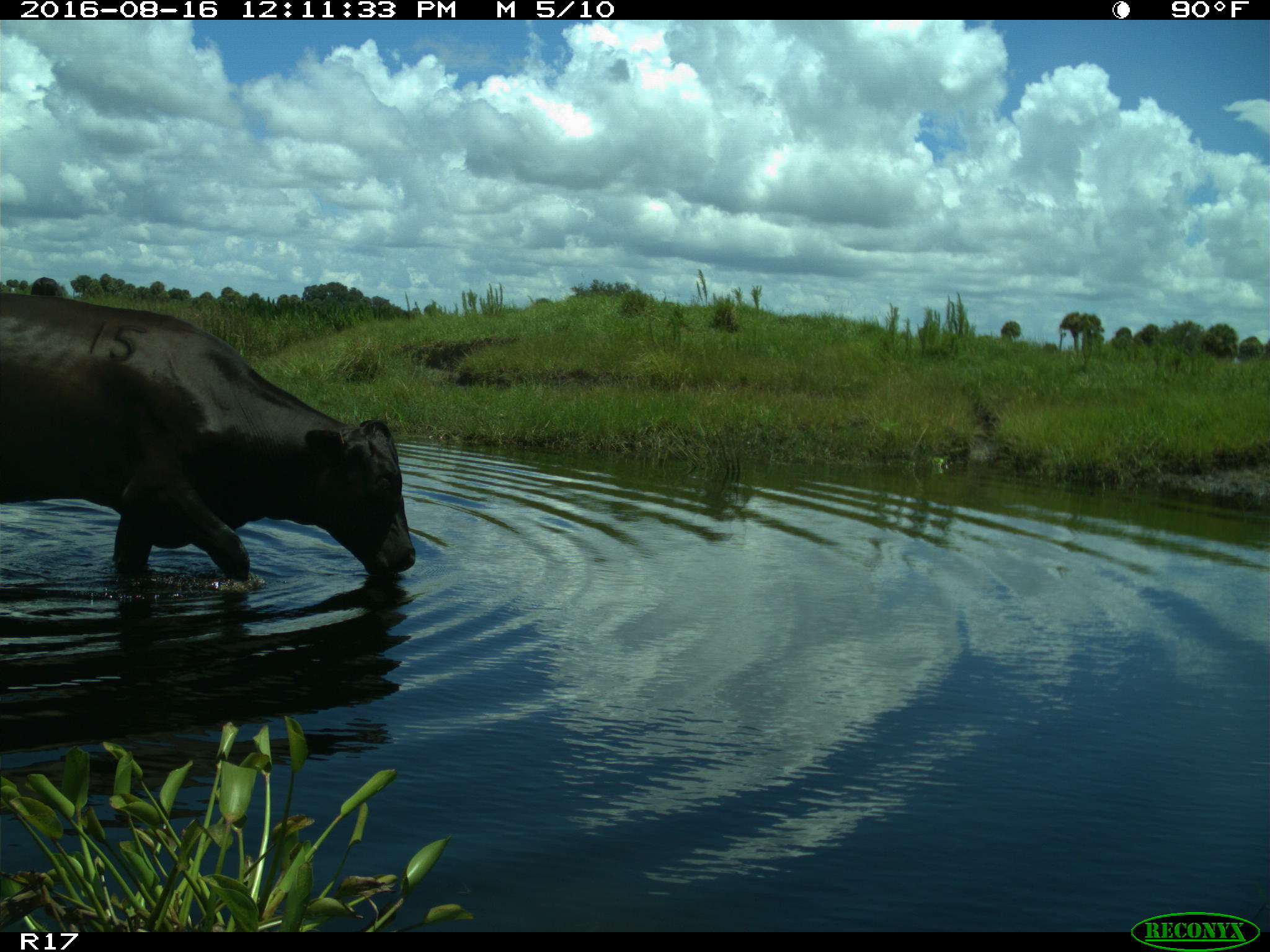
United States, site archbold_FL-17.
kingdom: Animalia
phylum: Chordata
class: Mammalia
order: Artiodactyla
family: Bovidae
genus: Bos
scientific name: Bos taurus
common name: domestic cow